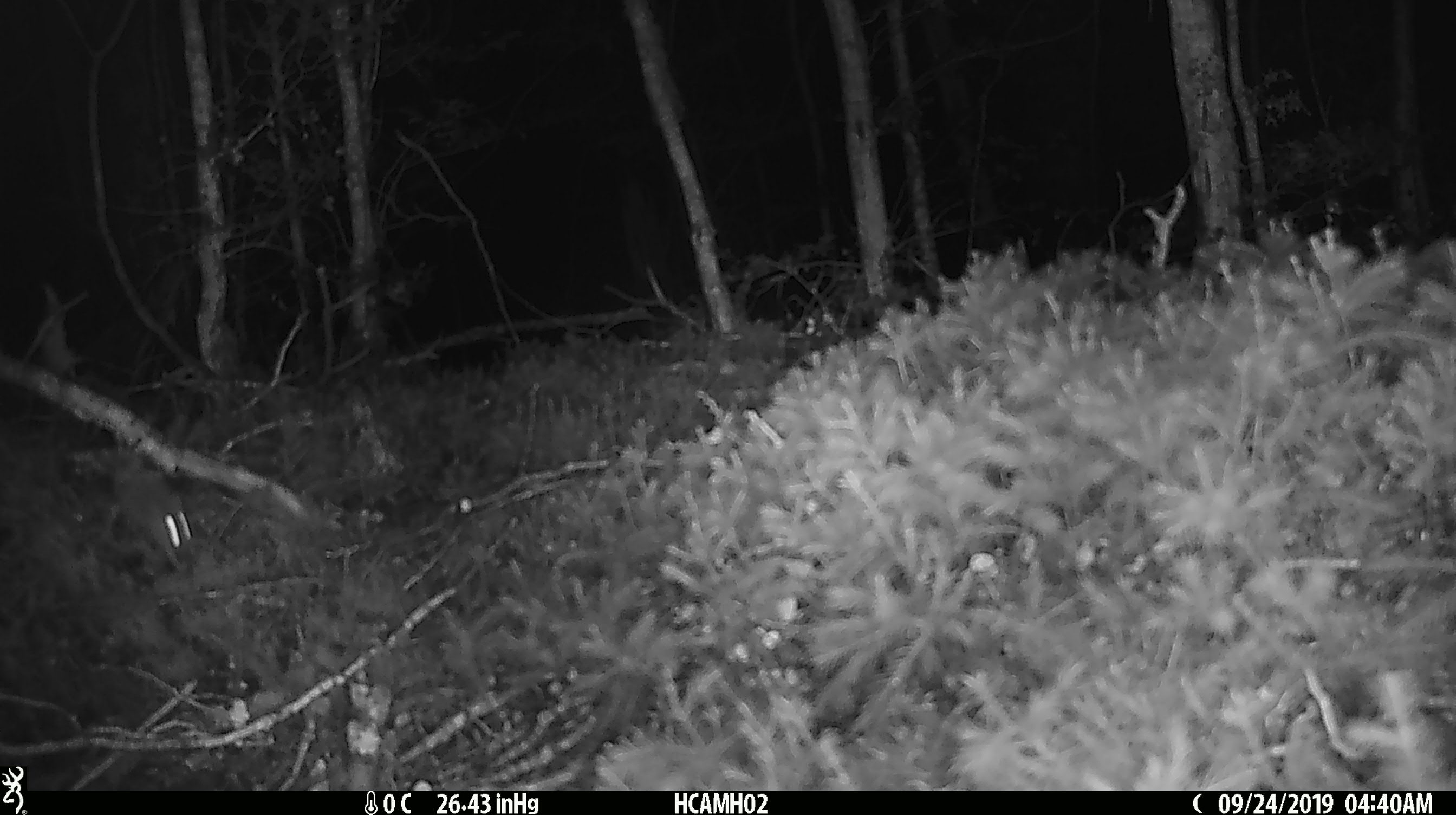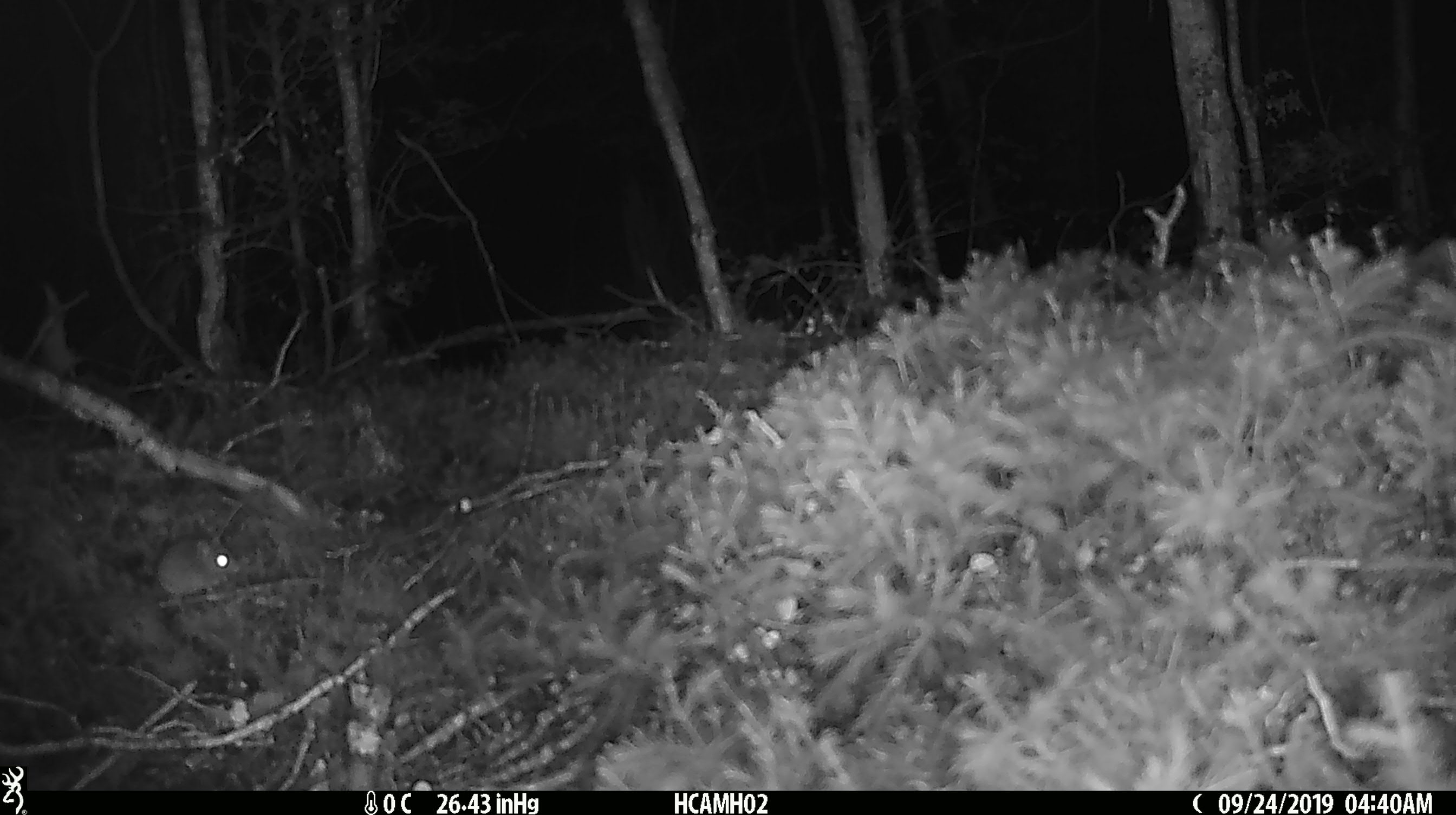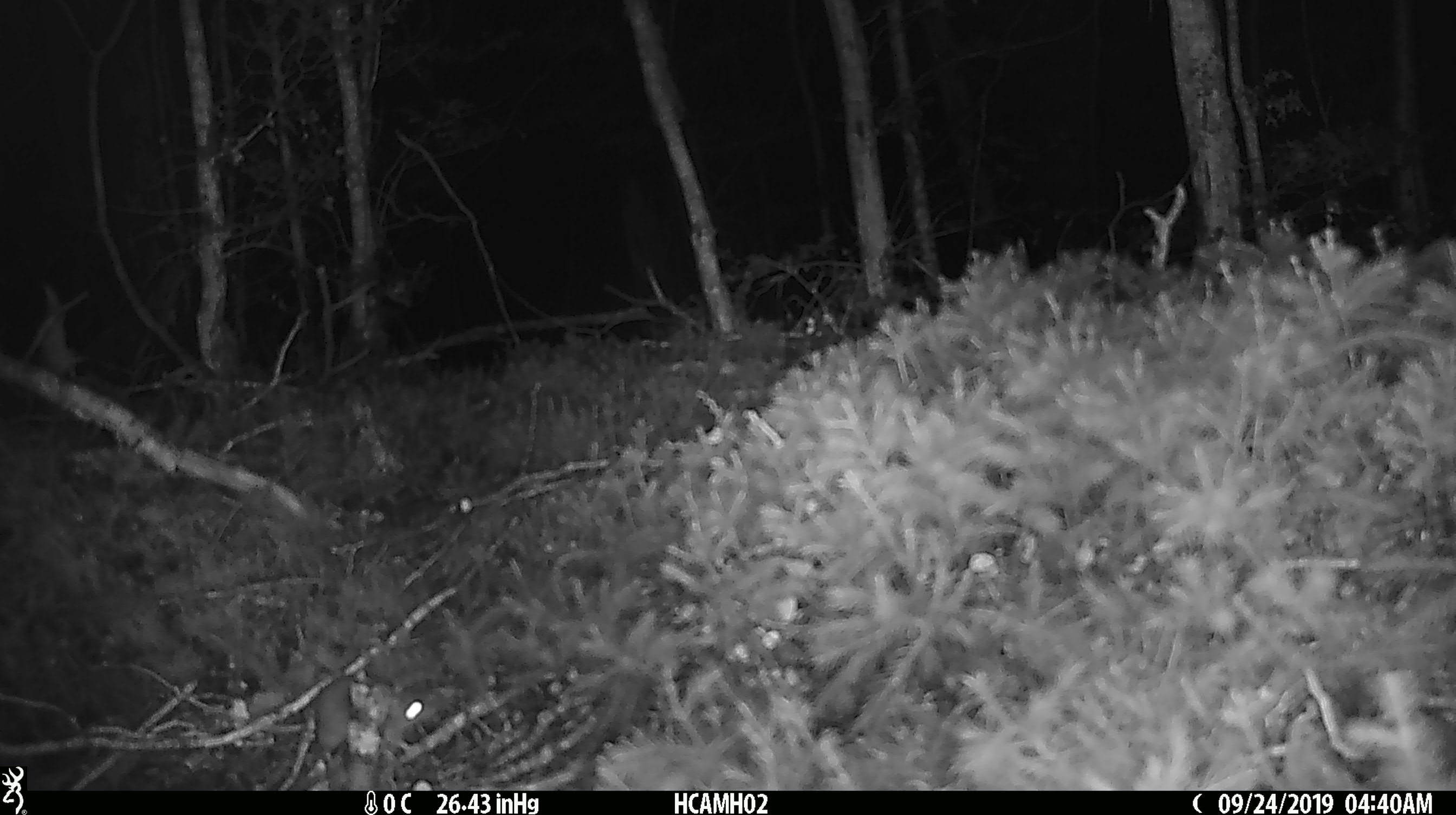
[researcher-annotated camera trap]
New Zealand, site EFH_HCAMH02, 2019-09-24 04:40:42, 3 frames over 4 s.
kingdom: Animalia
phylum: Chordata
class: Mammalia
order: Rodentia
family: Muridae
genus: Mus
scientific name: Mus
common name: mouse